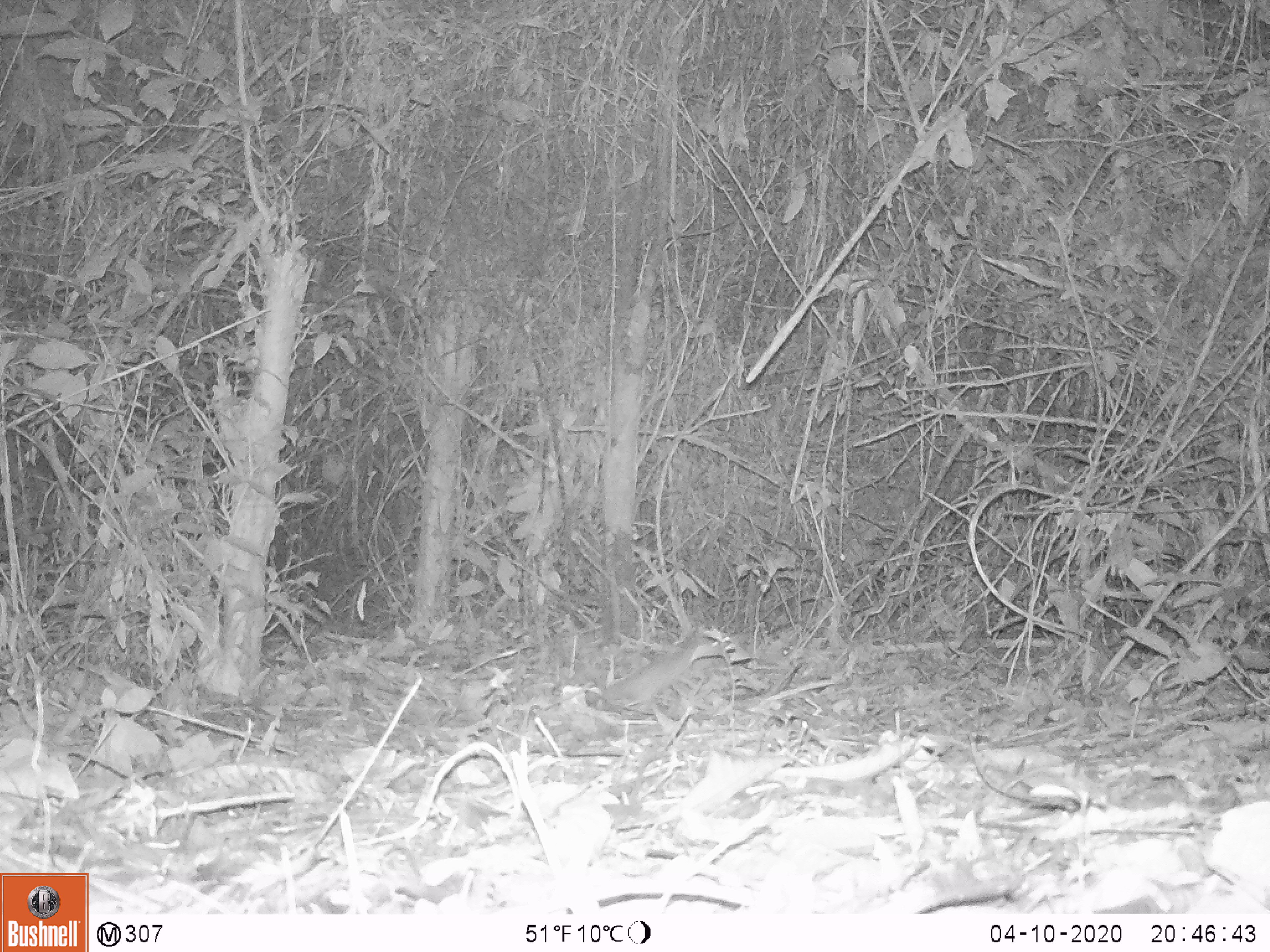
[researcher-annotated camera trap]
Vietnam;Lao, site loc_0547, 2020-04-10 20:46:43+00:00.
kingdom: Animalia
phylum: Chordata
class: Mammalia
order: Rodentia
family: Muridae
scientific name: Muridae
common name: old-world mice and rats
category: unidentified murid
Unidentified murid (old-world mice and rats) (Muridae). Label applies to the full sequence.